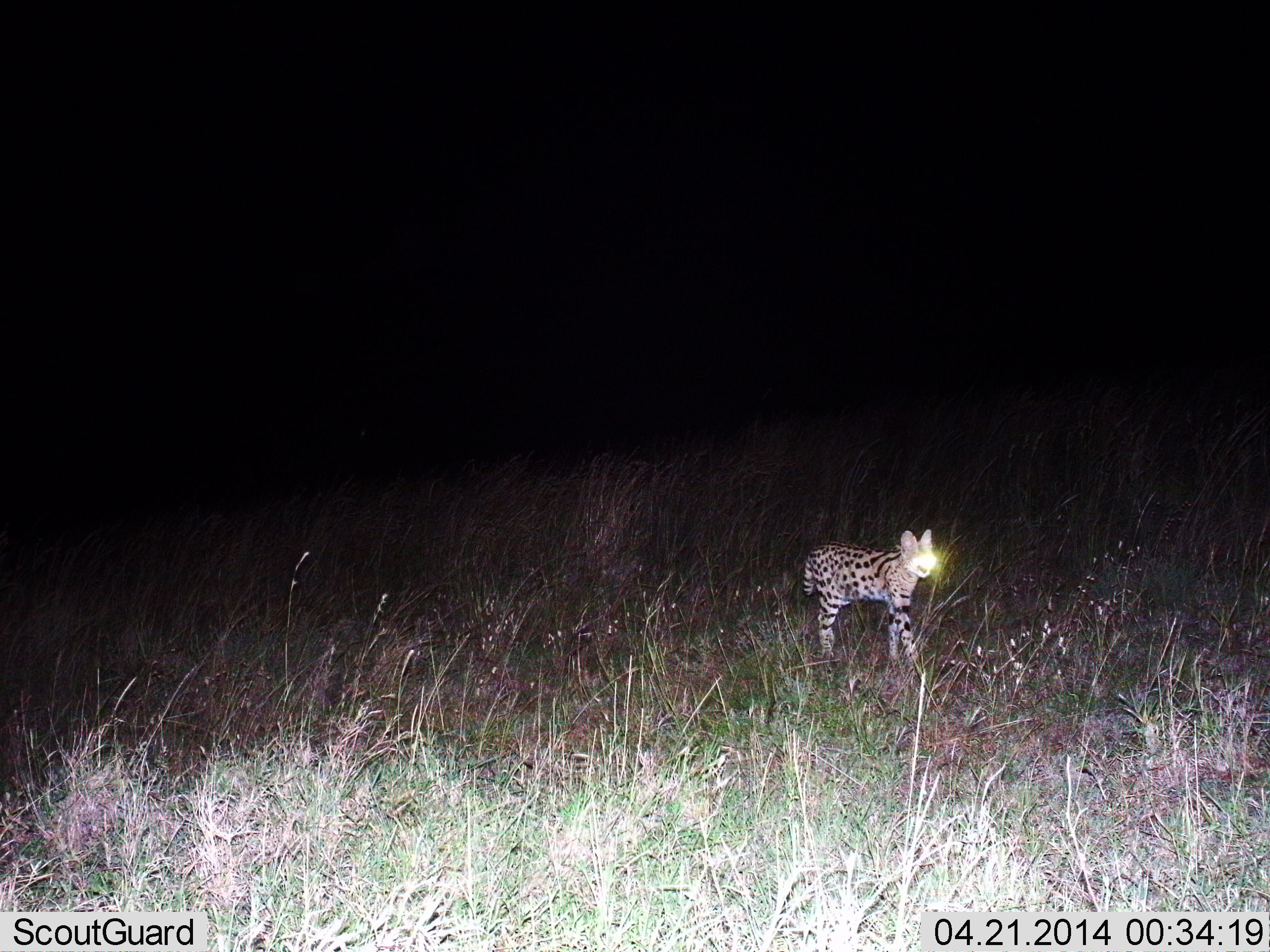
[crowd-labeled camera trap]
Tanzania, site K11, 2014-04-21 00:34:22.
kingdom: Animalia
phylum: Chordata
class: Mammalia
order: Carnivora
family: Felidae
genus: Leptailurus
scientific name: Leptailurus serval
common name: serval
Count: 1.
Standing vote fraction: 30%.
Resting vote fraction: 0%.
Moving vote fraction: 70%.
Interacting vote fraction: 0%.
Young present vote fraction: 0%.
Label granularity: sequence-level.